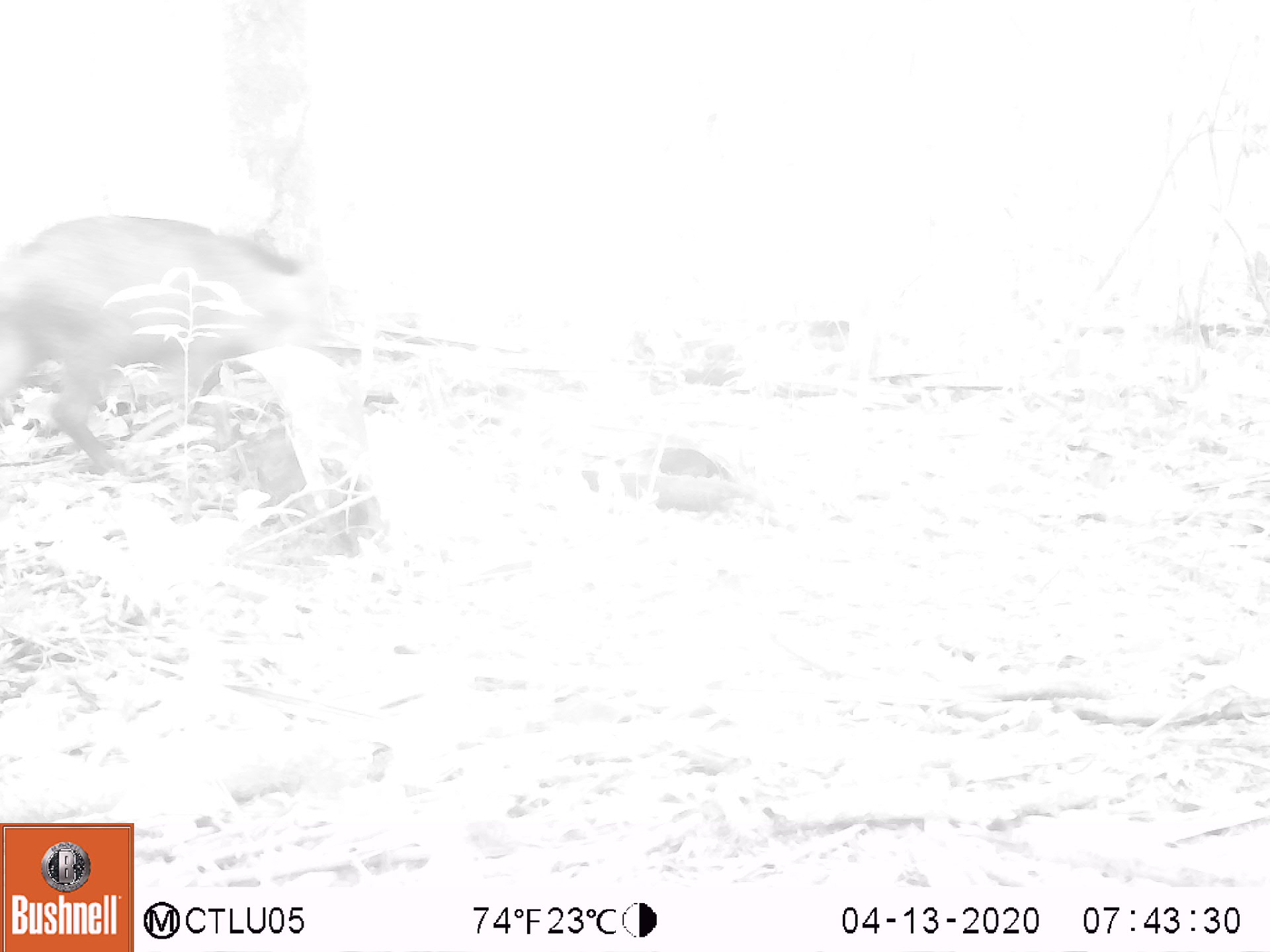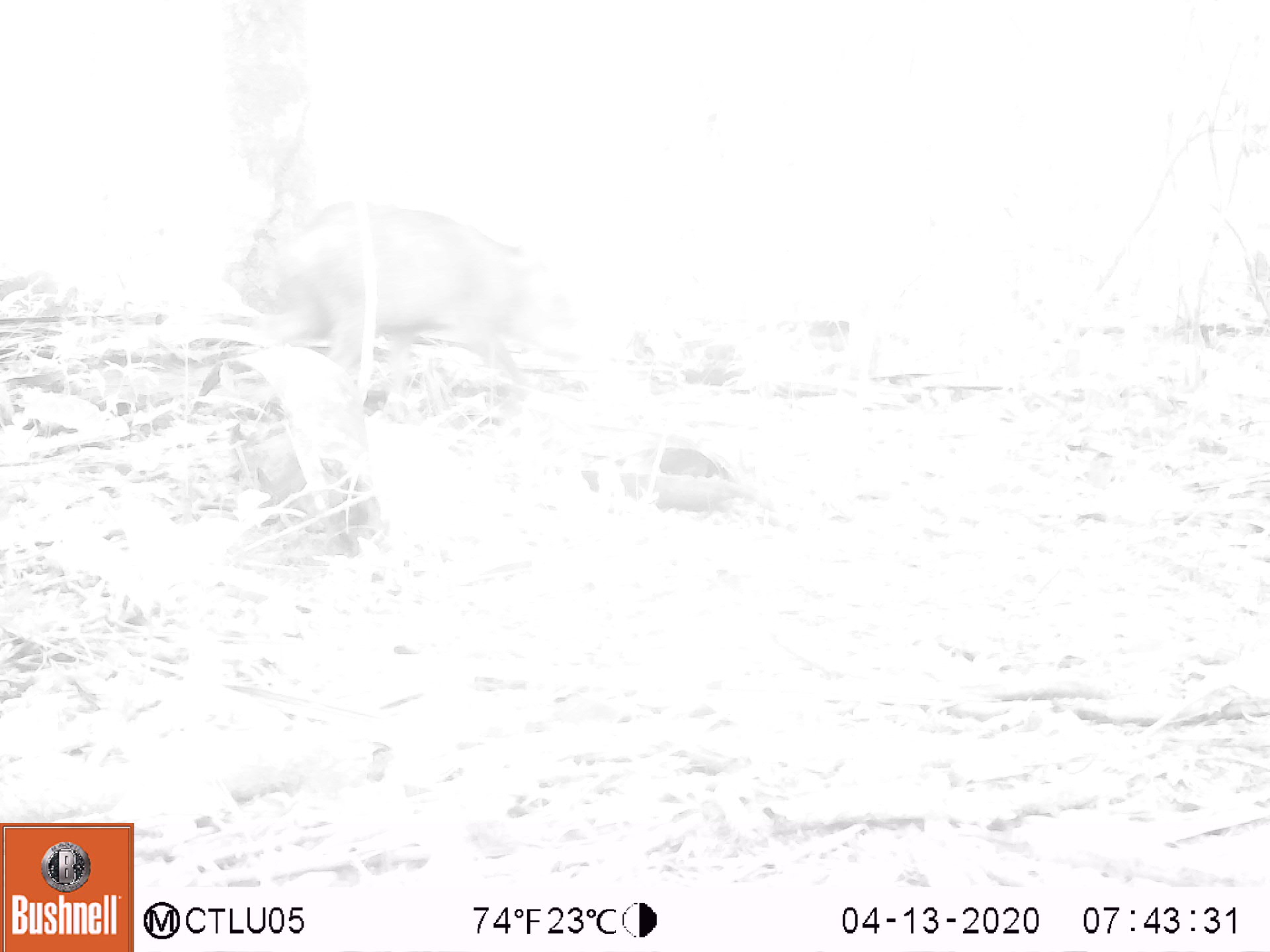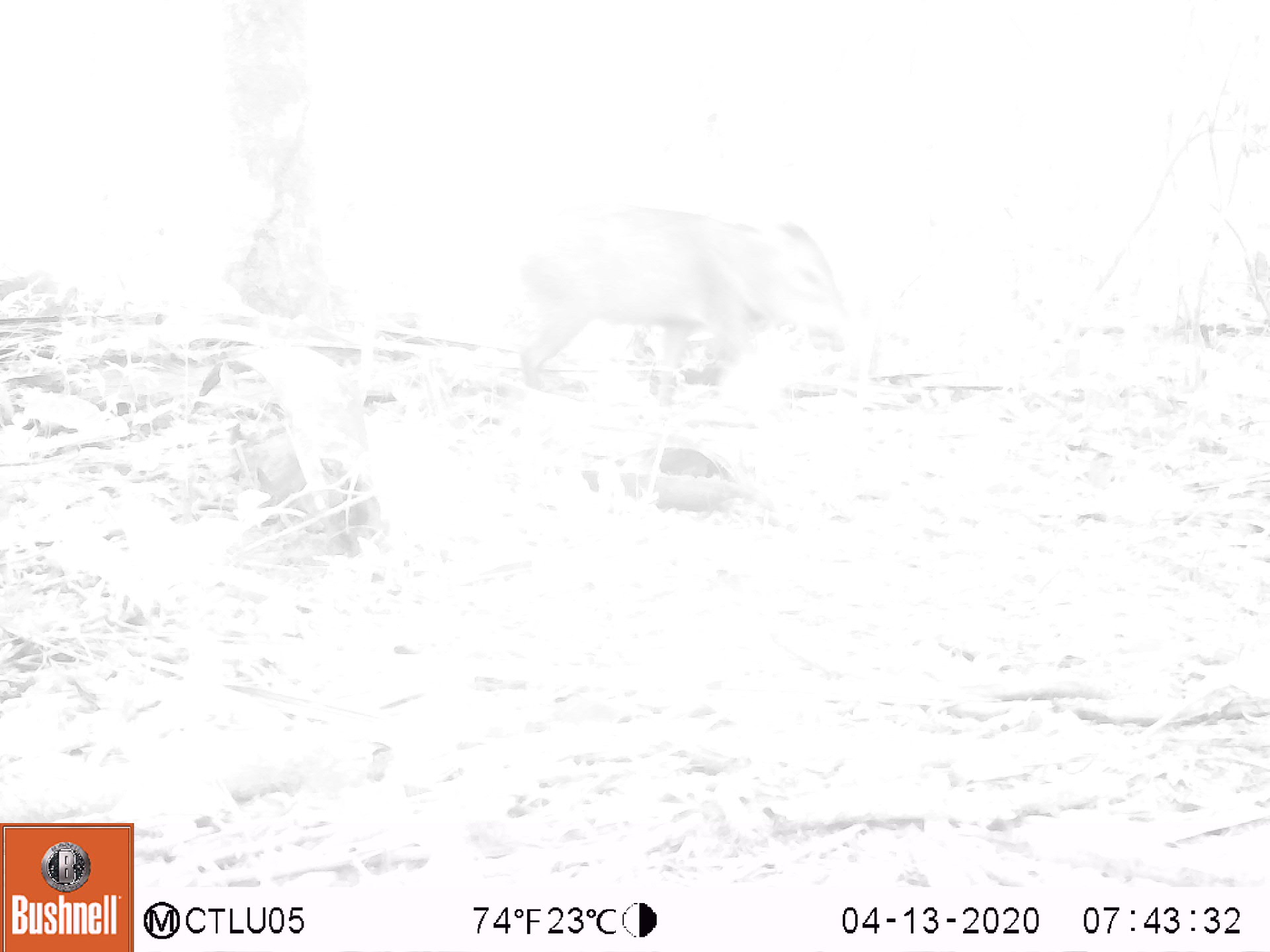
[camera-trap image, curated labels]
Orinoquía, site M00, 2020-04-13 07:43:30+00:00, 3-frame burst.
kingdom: Animalia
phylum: Chordata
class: Mammalia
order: Artiodactyla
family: Tayassuidae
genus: Pecari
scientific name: Pecari tajacu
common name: collared peccary